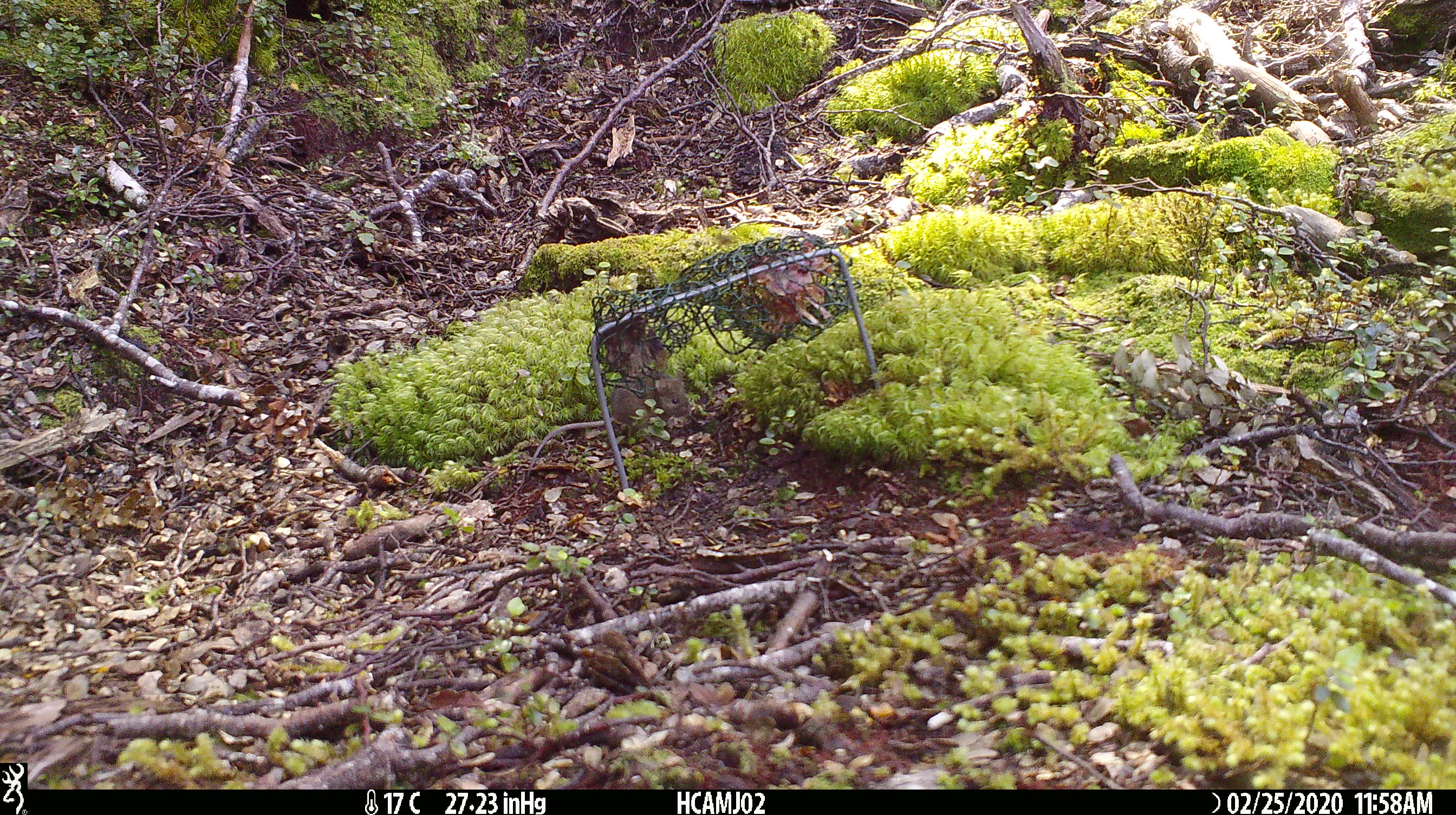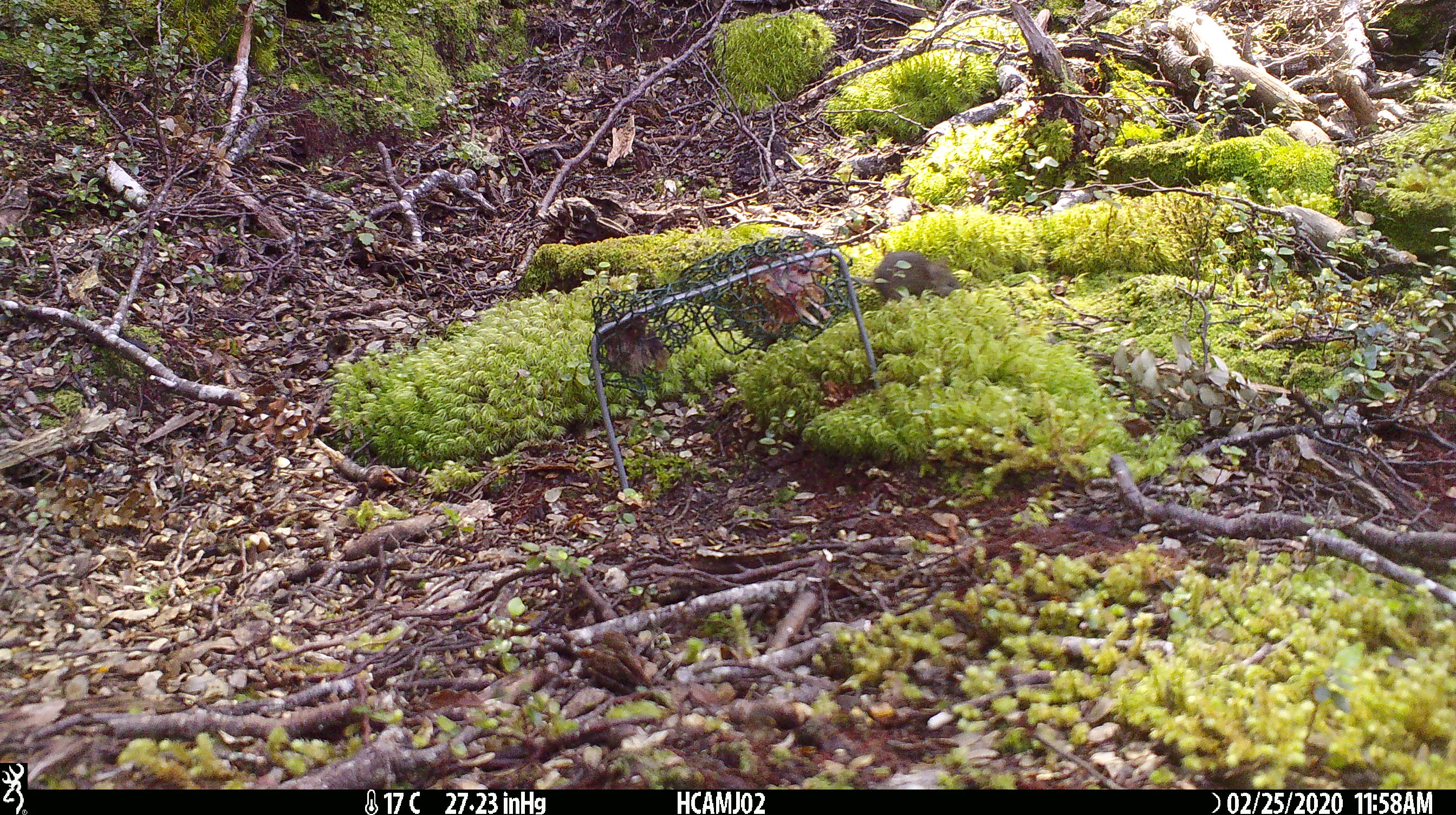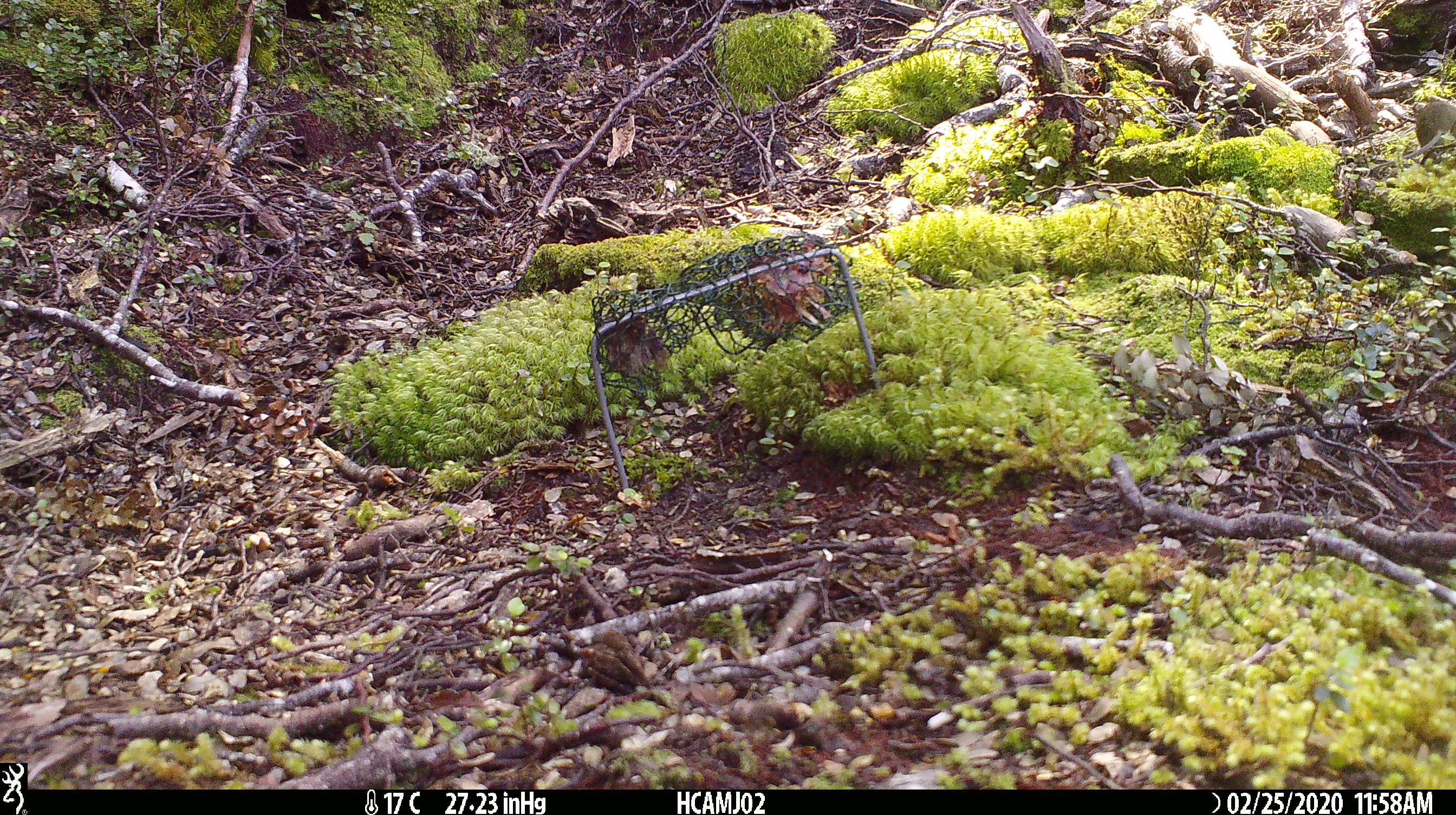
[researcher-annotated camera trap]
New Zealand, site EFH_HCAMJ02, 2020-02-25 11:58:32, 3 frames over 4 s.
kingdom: Animalia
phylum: Chordata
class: Mammalia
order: Rodentia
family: Muridae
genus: Mus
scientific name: Mus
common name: mouse